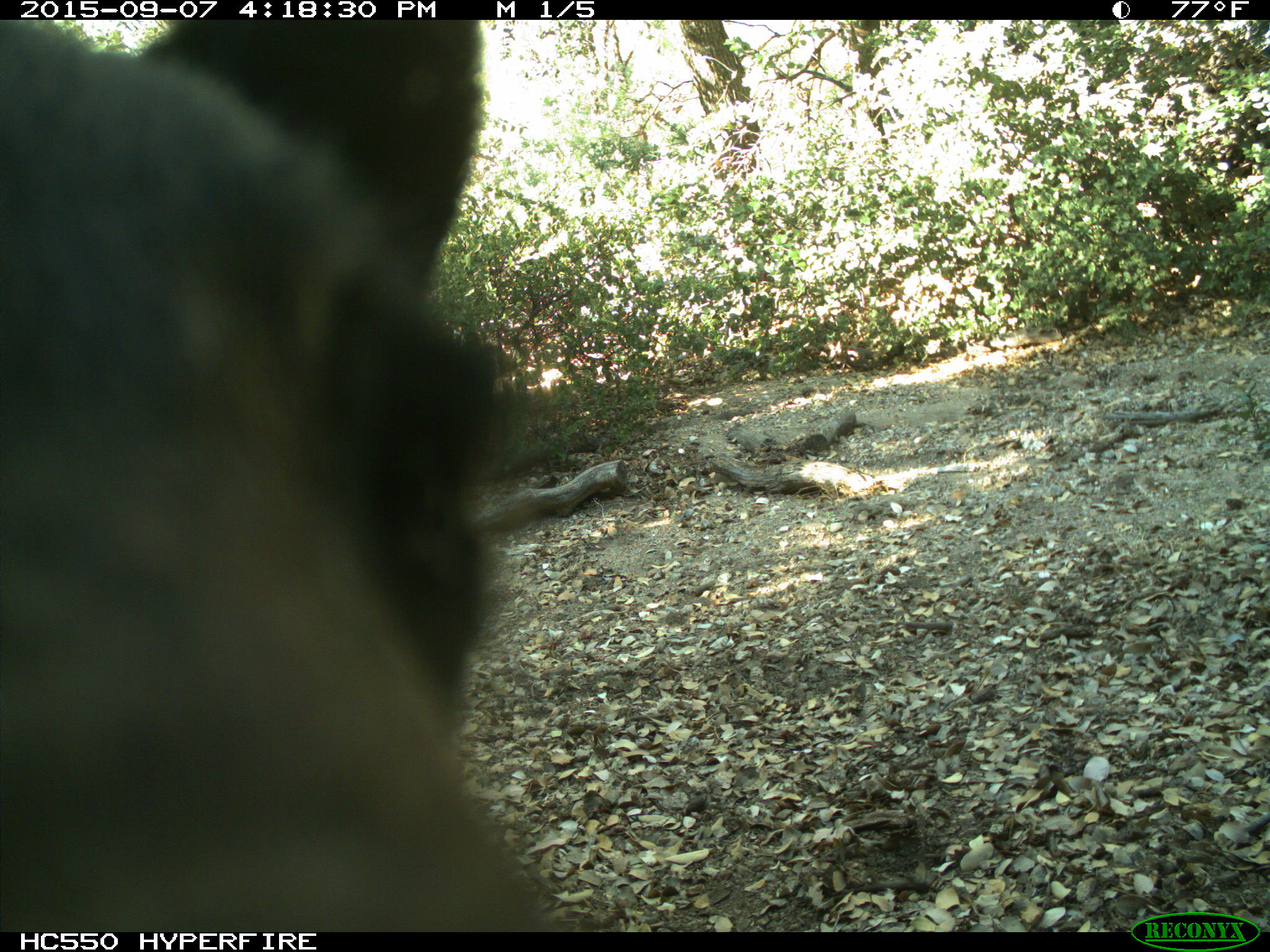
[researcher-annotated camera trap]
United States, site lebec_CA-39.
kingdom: Animalia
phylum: Chordata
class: Mammalia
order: Carnivora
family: Ursidae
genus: Ursus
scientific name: Ursus americanus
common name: american black bear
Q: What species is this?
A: Ursus americanus (american black bear).